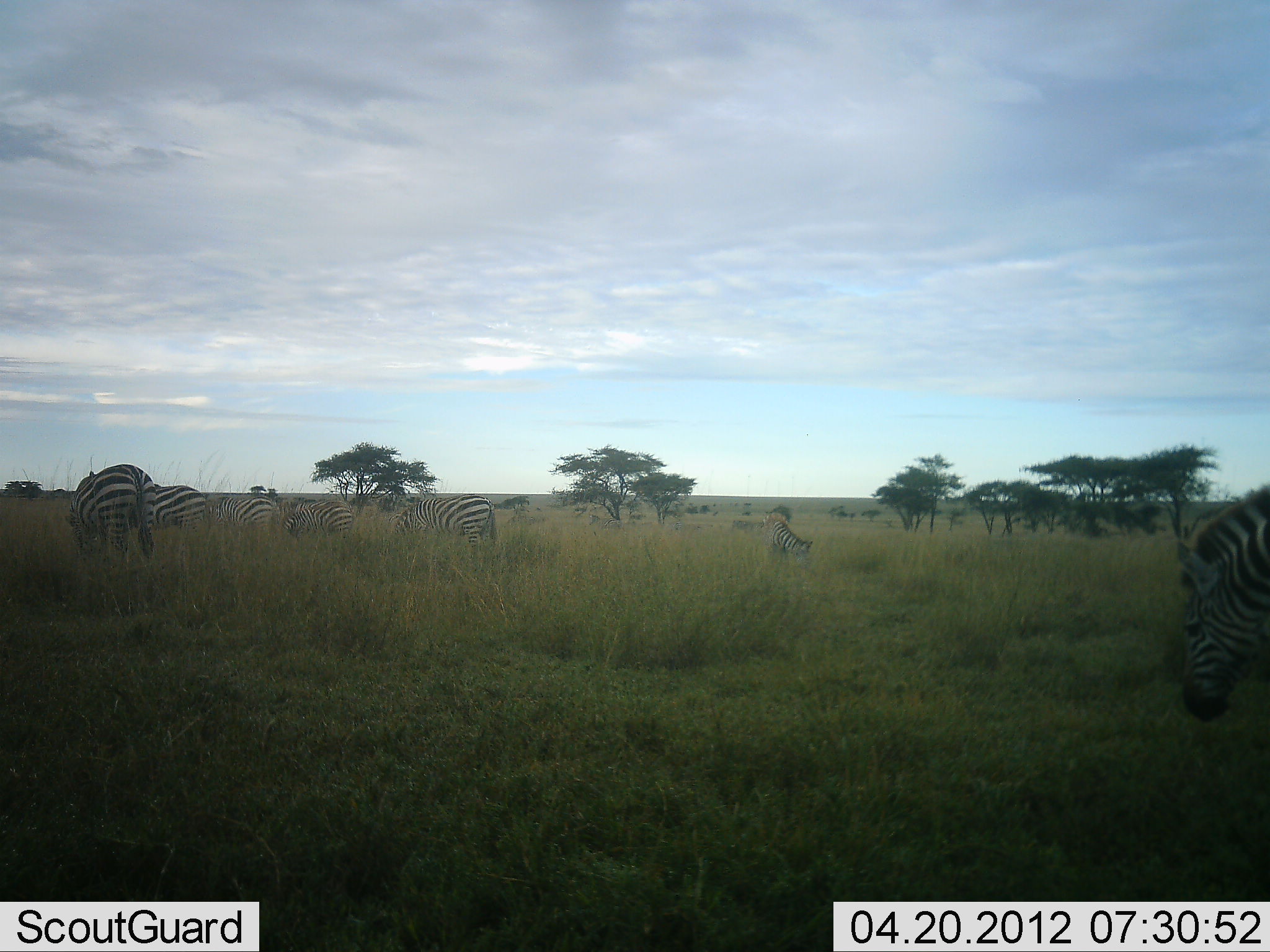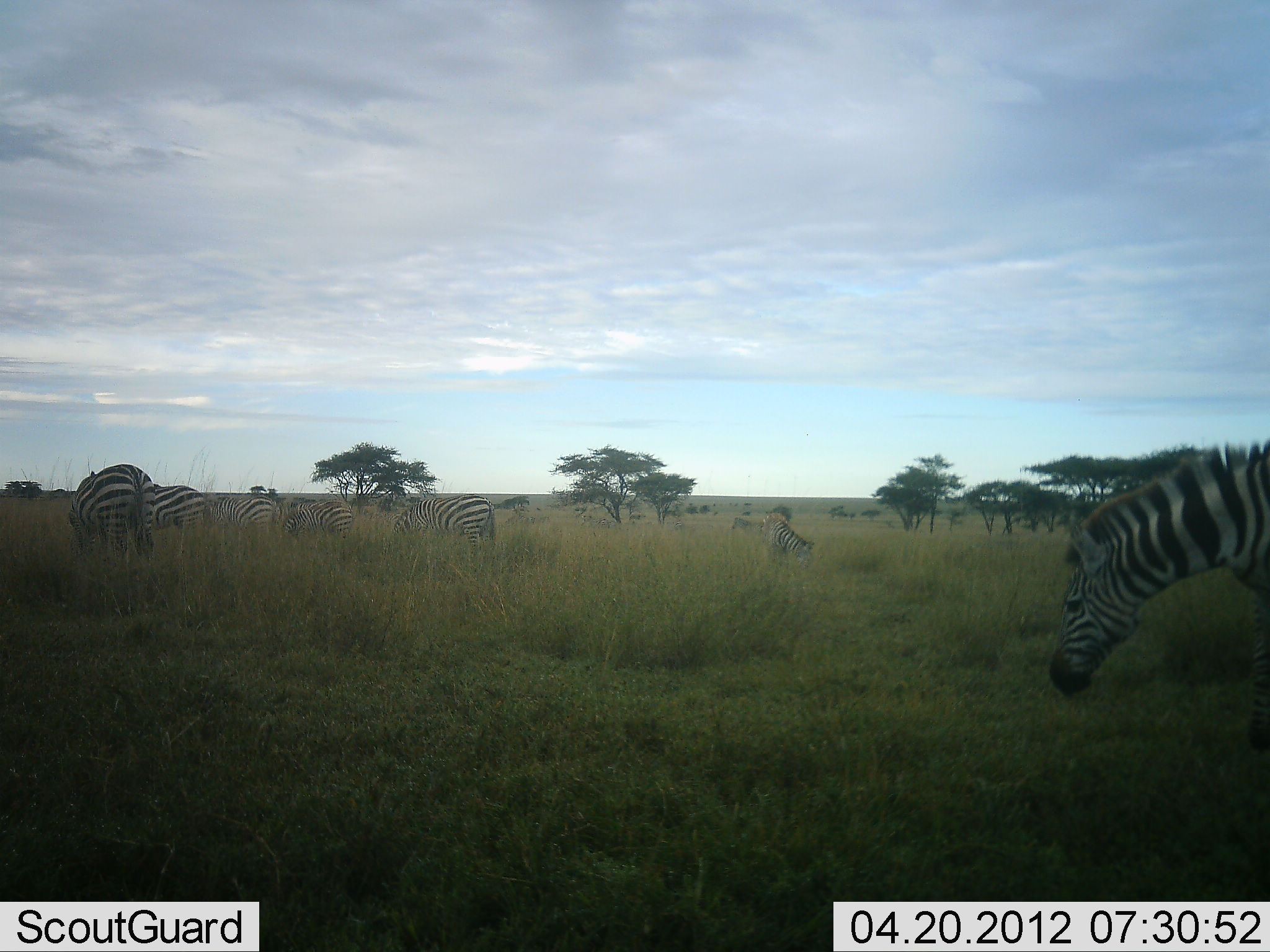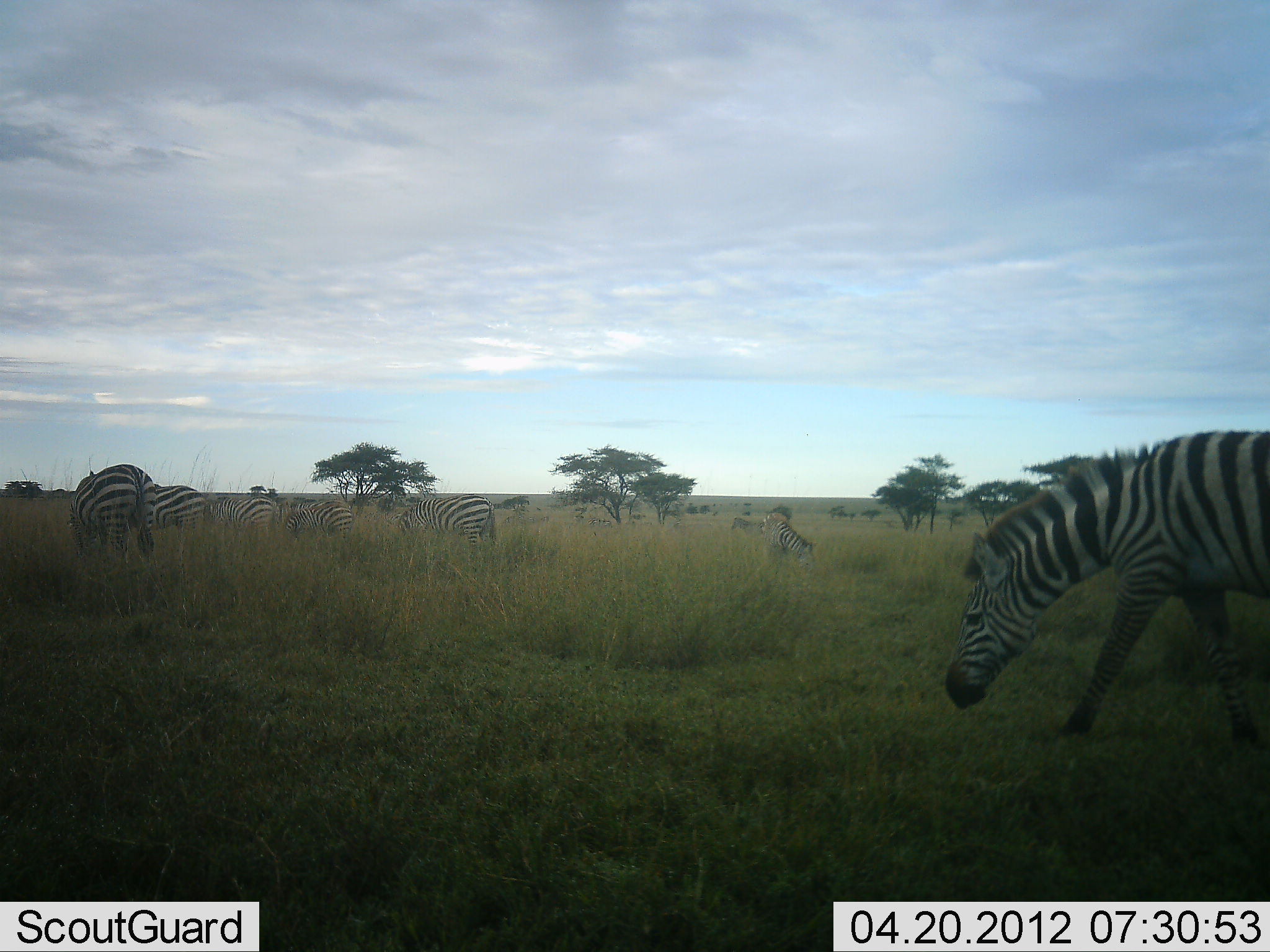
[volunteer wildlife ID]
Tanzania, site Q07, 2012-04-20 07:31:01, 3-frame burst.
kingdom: Animalia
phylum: Chordata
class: Mammalia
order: Perissodactyla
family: Equidae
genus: Equus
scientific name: Equus quagga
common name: plains zebra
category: zebra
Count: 7.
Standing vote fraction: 53%.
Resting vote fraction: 12%.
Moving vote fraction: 65%.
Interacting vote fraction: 0%.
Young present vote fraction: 0%.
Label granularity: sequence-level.